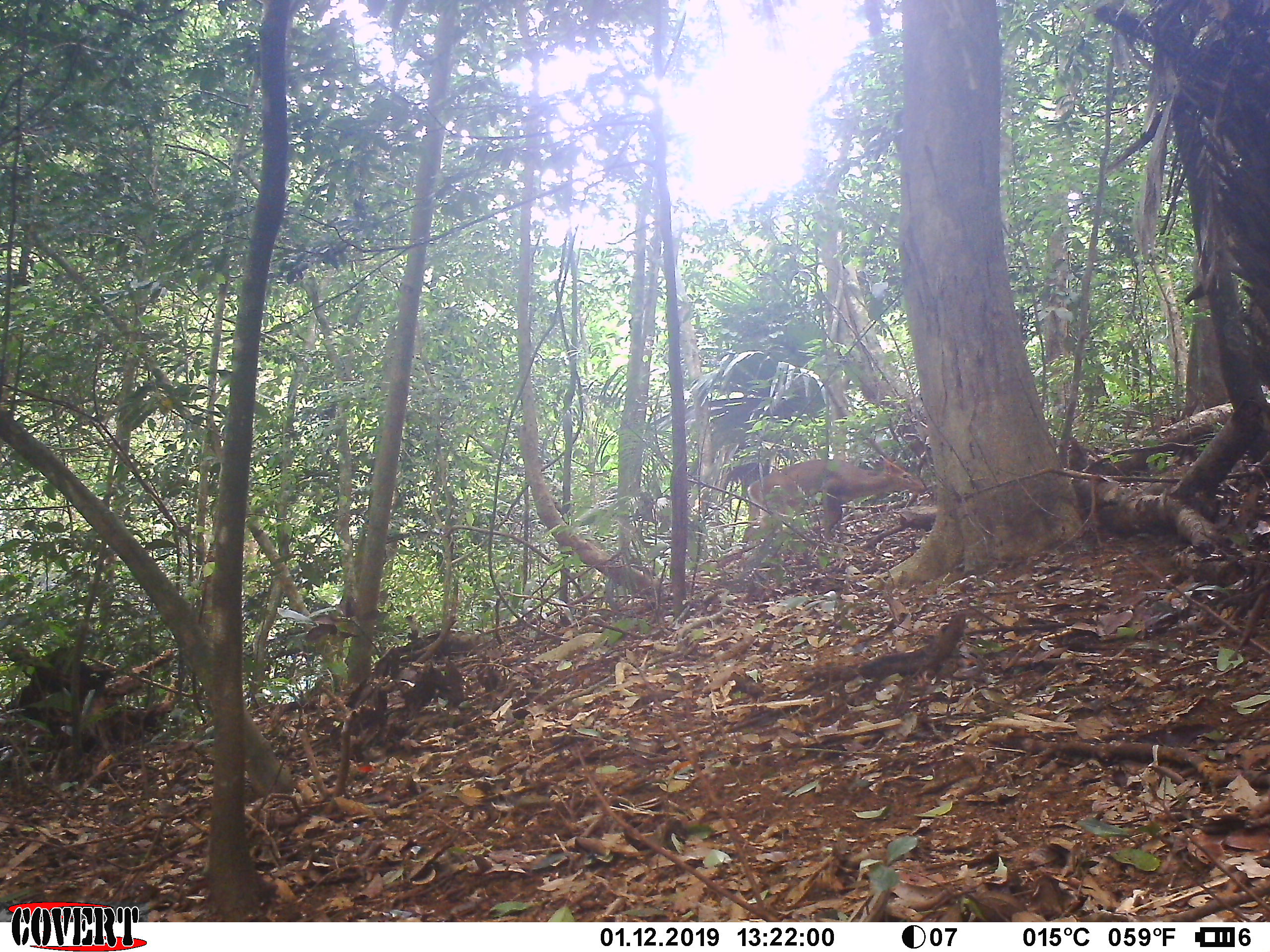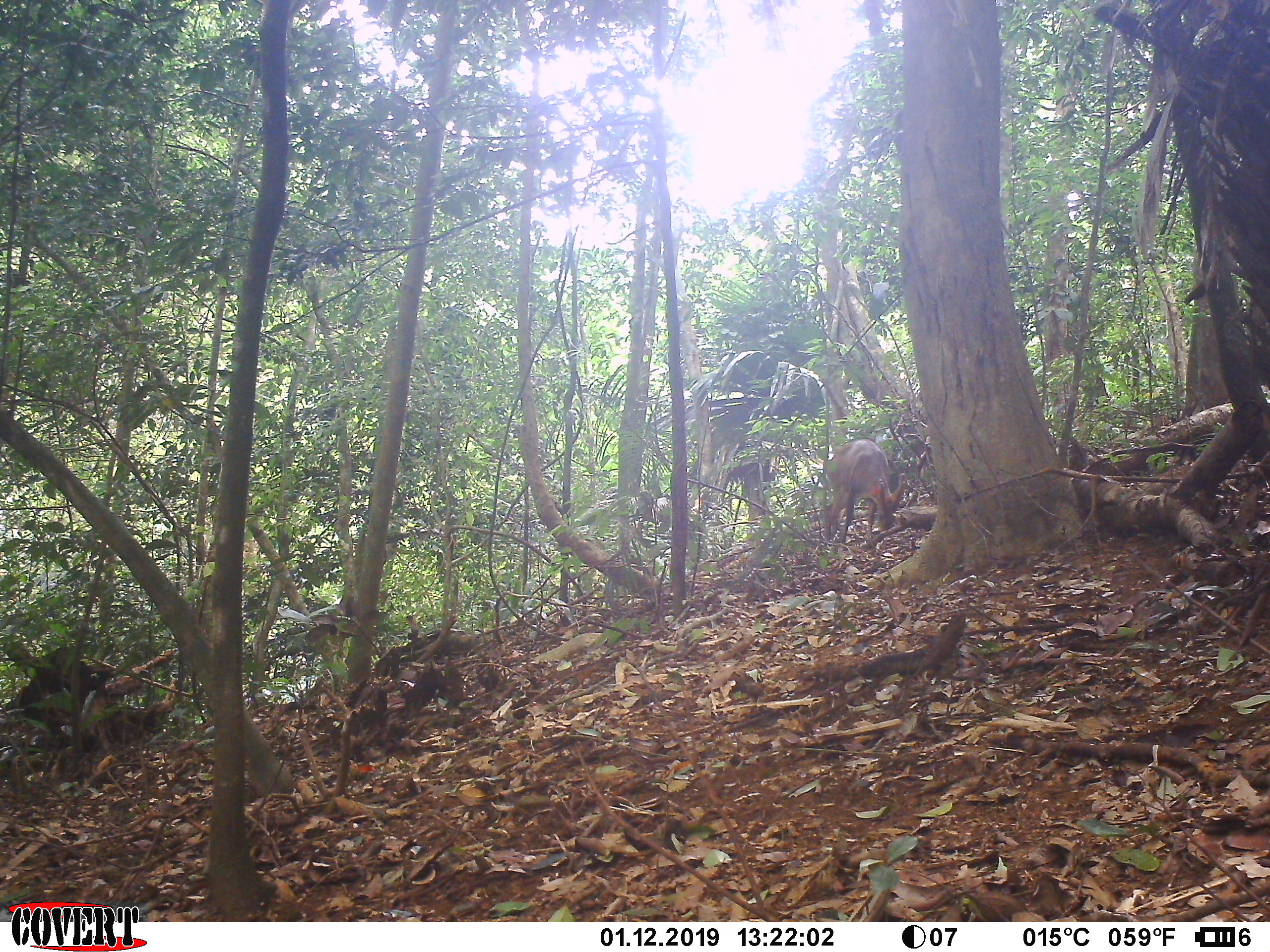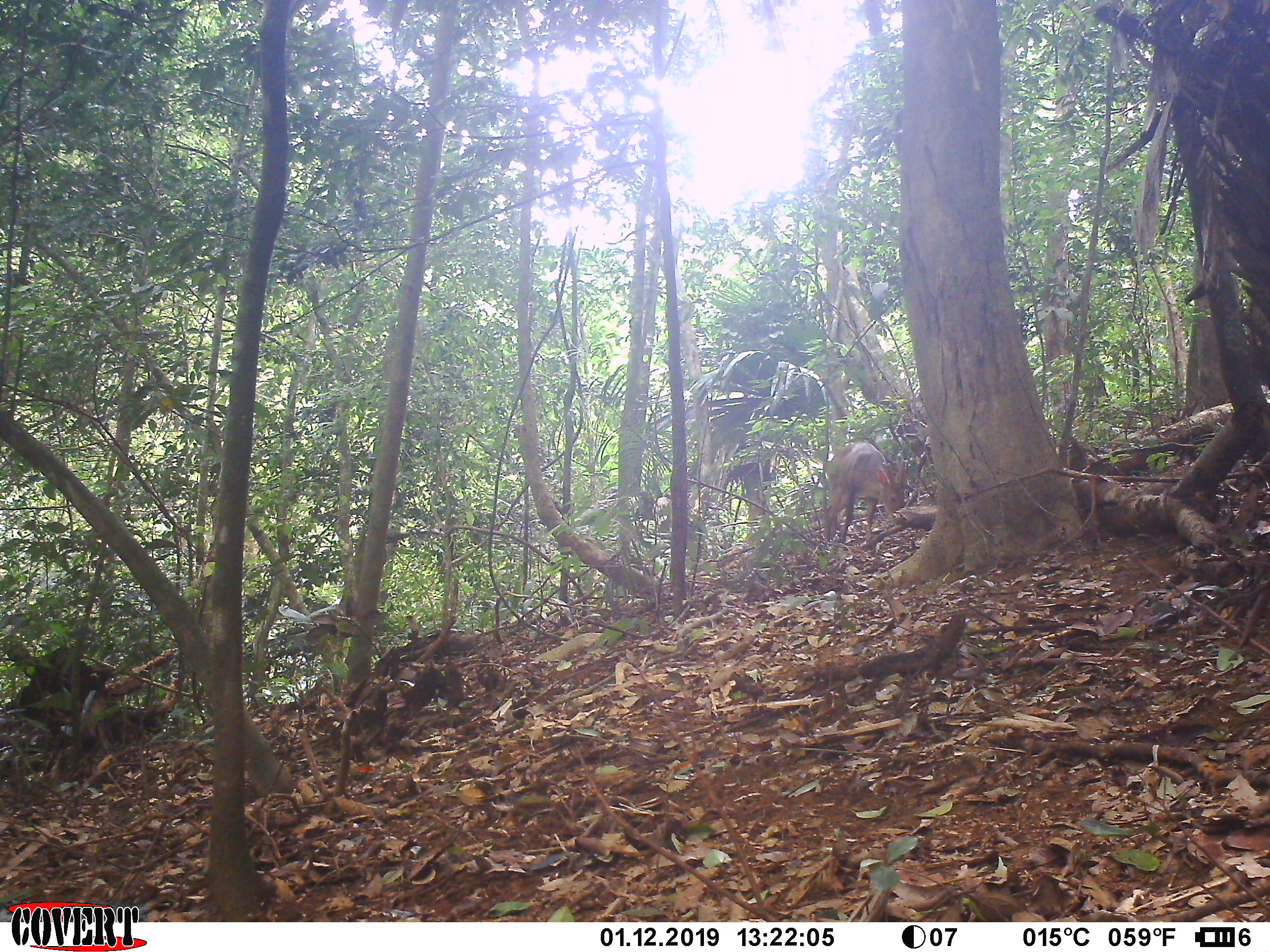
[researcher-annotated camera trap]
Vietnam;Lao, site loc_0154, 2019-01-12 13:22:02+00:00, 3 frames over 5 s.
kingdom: Animalia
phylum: Chordata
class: Mammalia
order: Artiodactyla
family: Cervidae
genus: Muntiacus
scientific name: Muntiacus vuquangensis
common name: large-antlered muntjac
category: large antlered muntjac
Large antlered muntjac (large-antlered muntjac) (Muntiacus vuquangensis). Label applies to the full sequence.